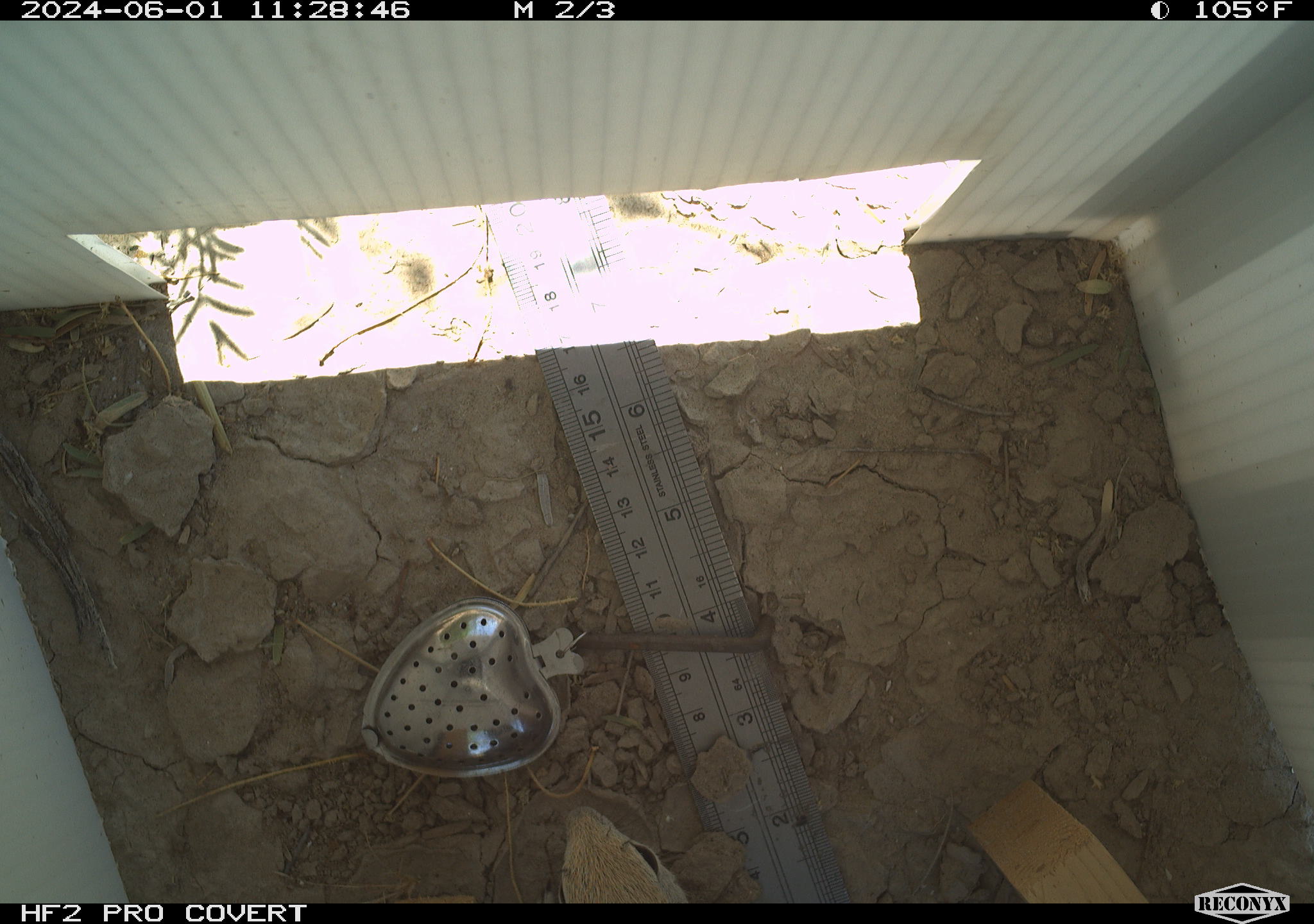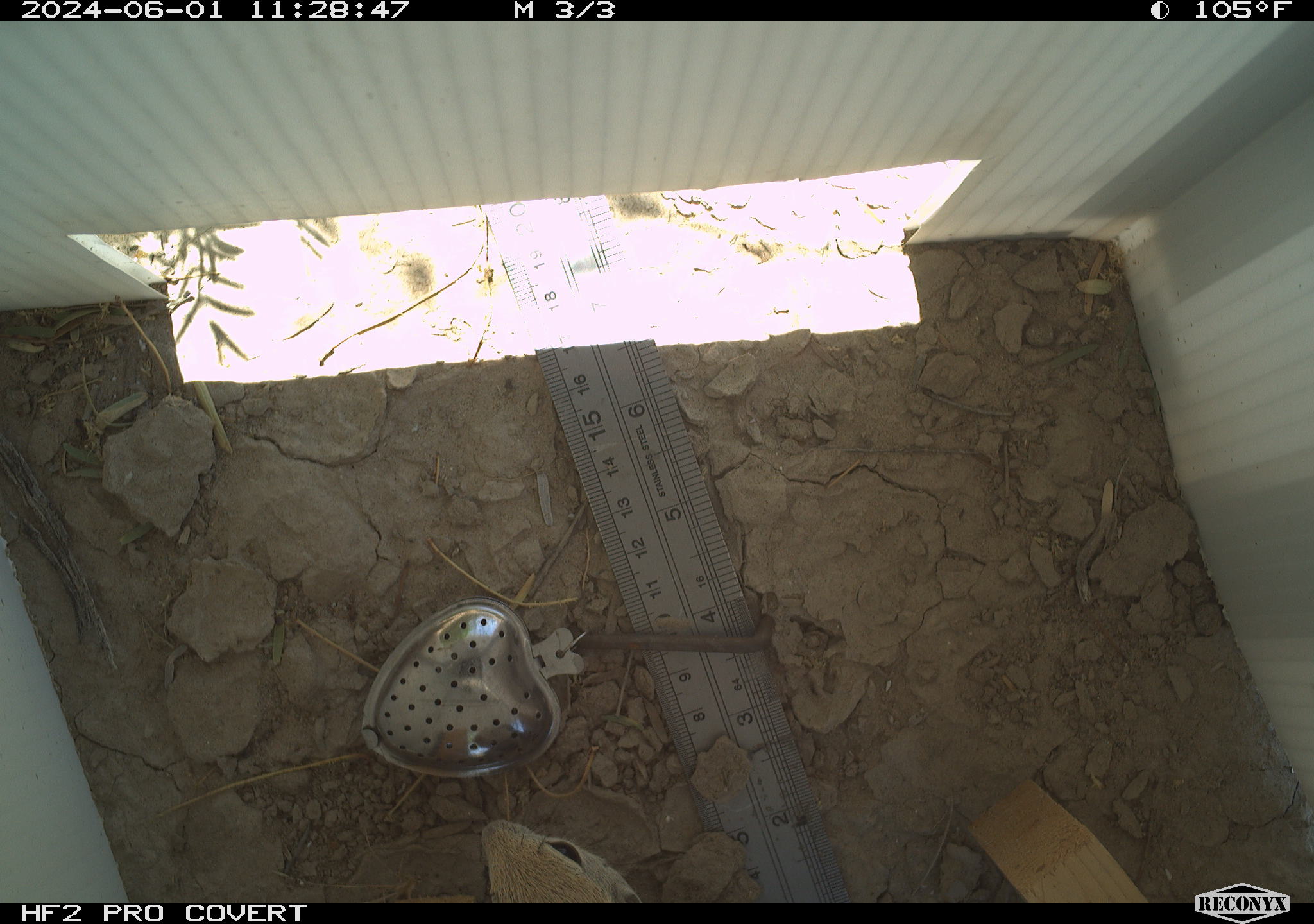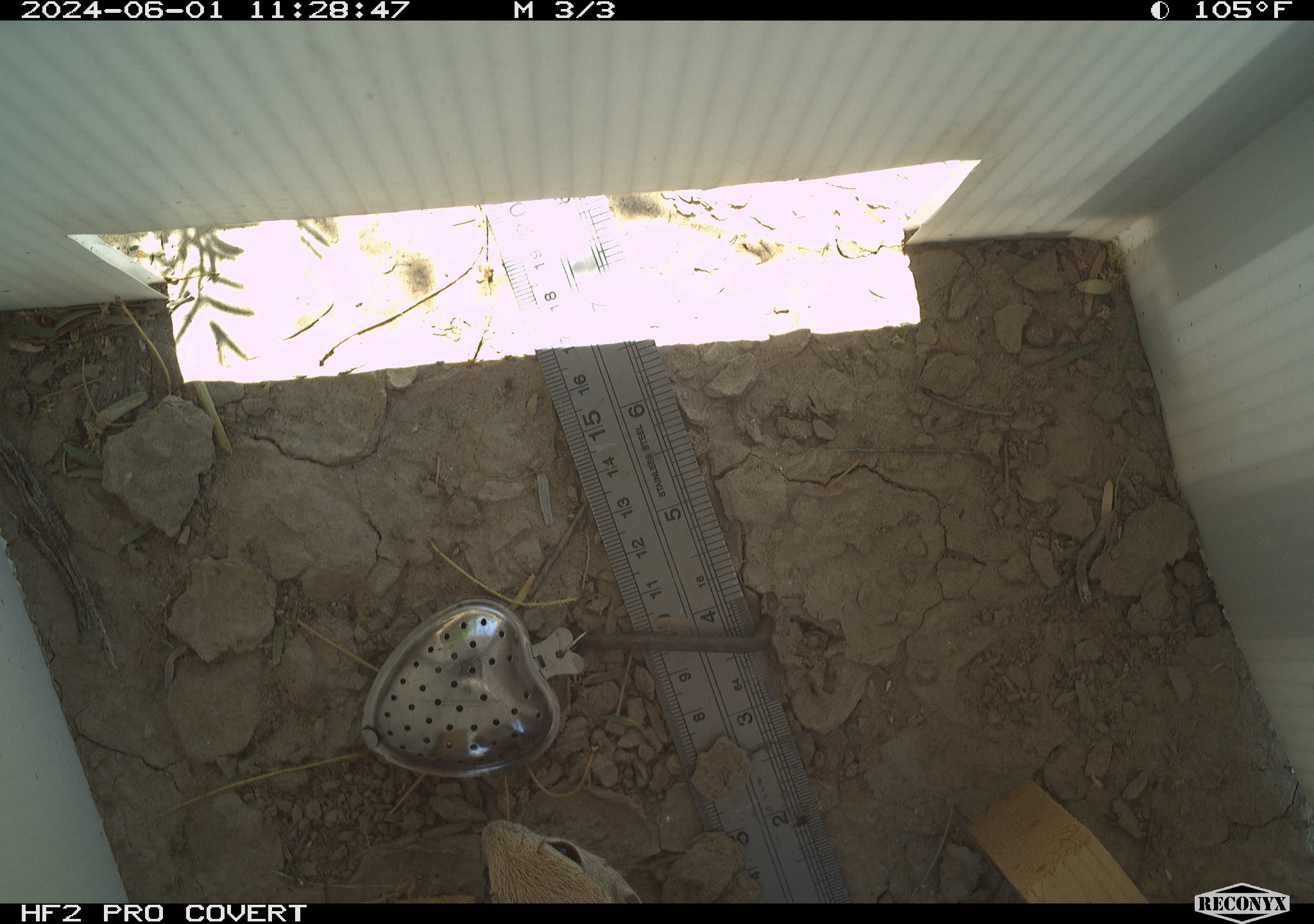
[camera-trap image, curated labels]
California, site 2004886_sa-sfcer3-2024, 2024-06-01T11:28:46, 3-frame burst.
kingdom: Animalia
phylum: Chordata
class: Mammalia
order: Rodentia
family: Sciuridae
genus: Xerospermophilus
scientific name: Xerospermophilus tereticaudus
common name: round-tailed ground squirrel